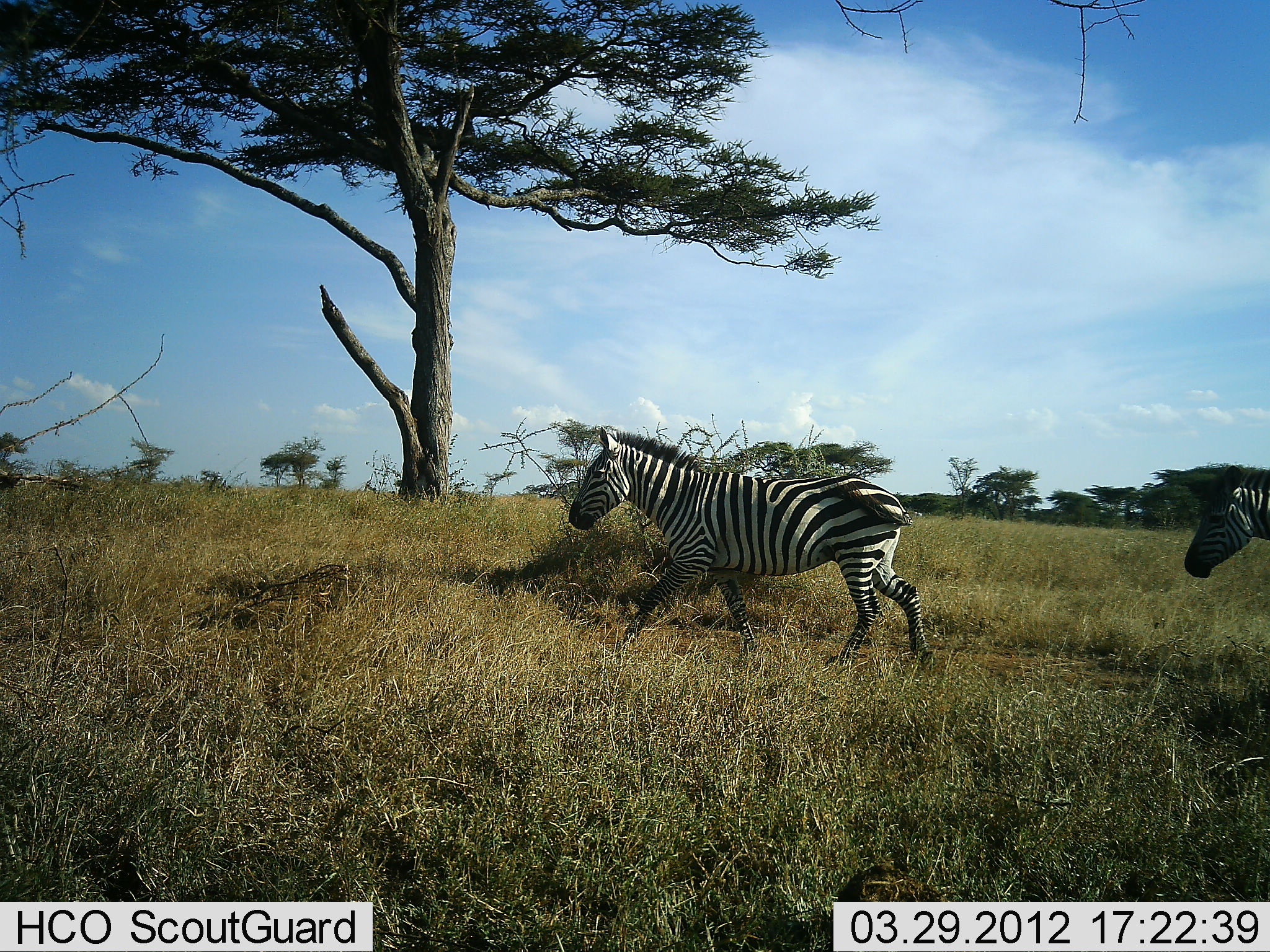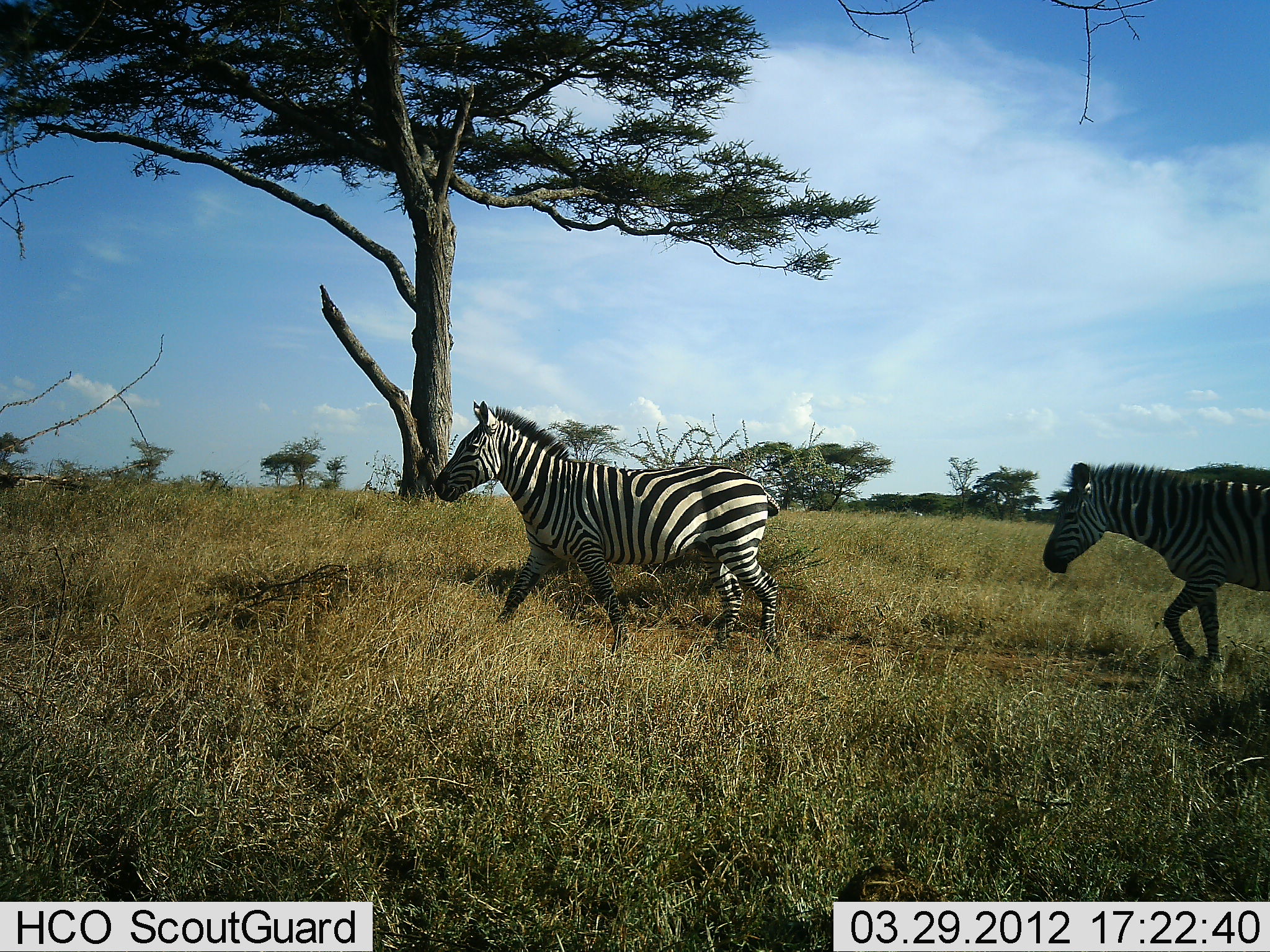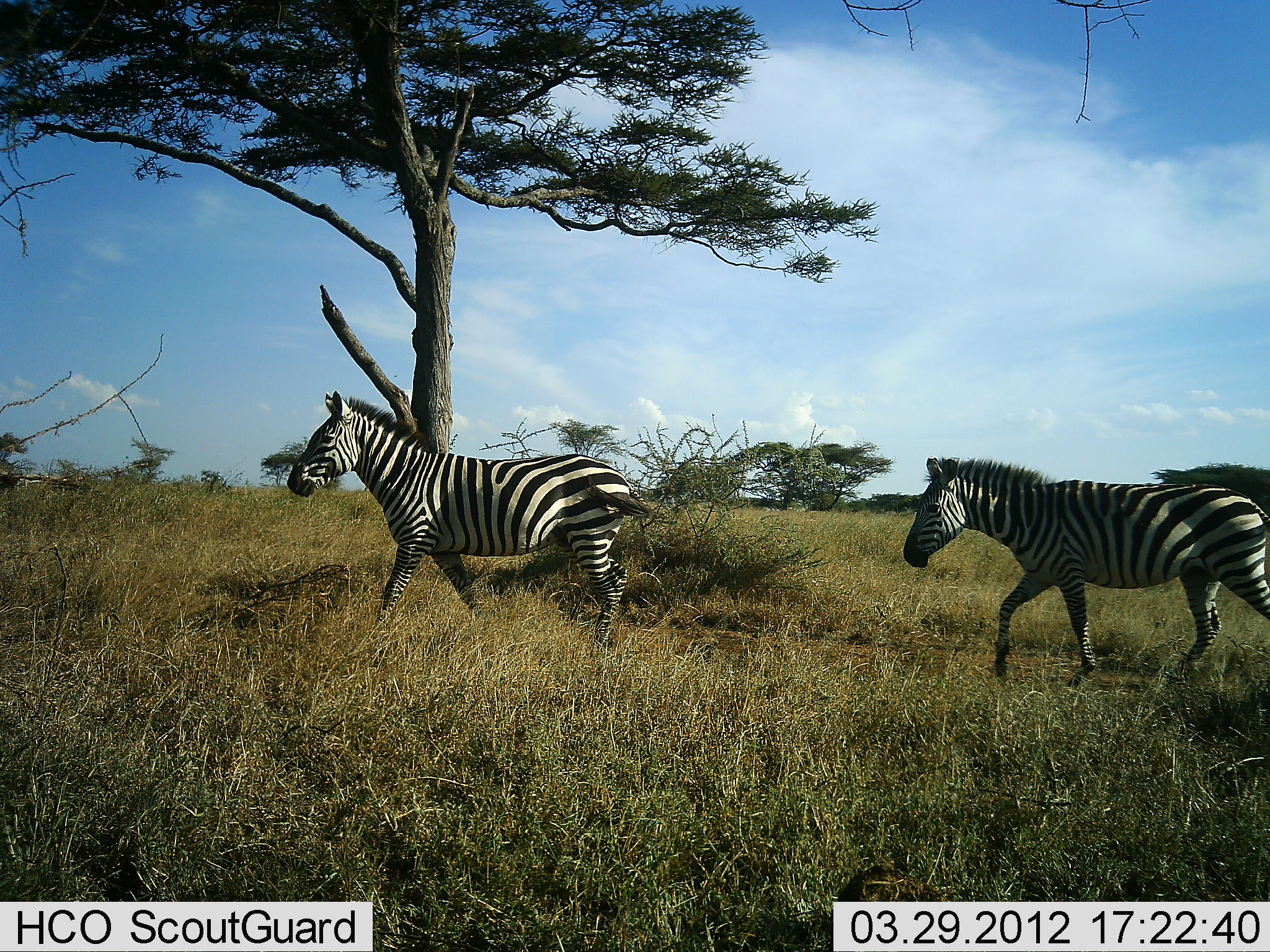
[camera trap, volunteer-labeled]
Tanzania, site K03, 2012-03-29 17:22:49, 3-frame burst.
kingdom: Animalia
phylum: Chordata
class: Mammalia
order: Perissodactyla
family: Equidae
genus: Equus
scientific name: Equus quagga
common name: plains zebra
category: zebra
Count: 2.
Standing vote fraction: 0%.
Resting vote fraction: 0%.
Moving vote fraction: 100%.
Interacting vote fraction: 0%.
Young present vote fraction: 0%.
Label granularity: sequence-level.